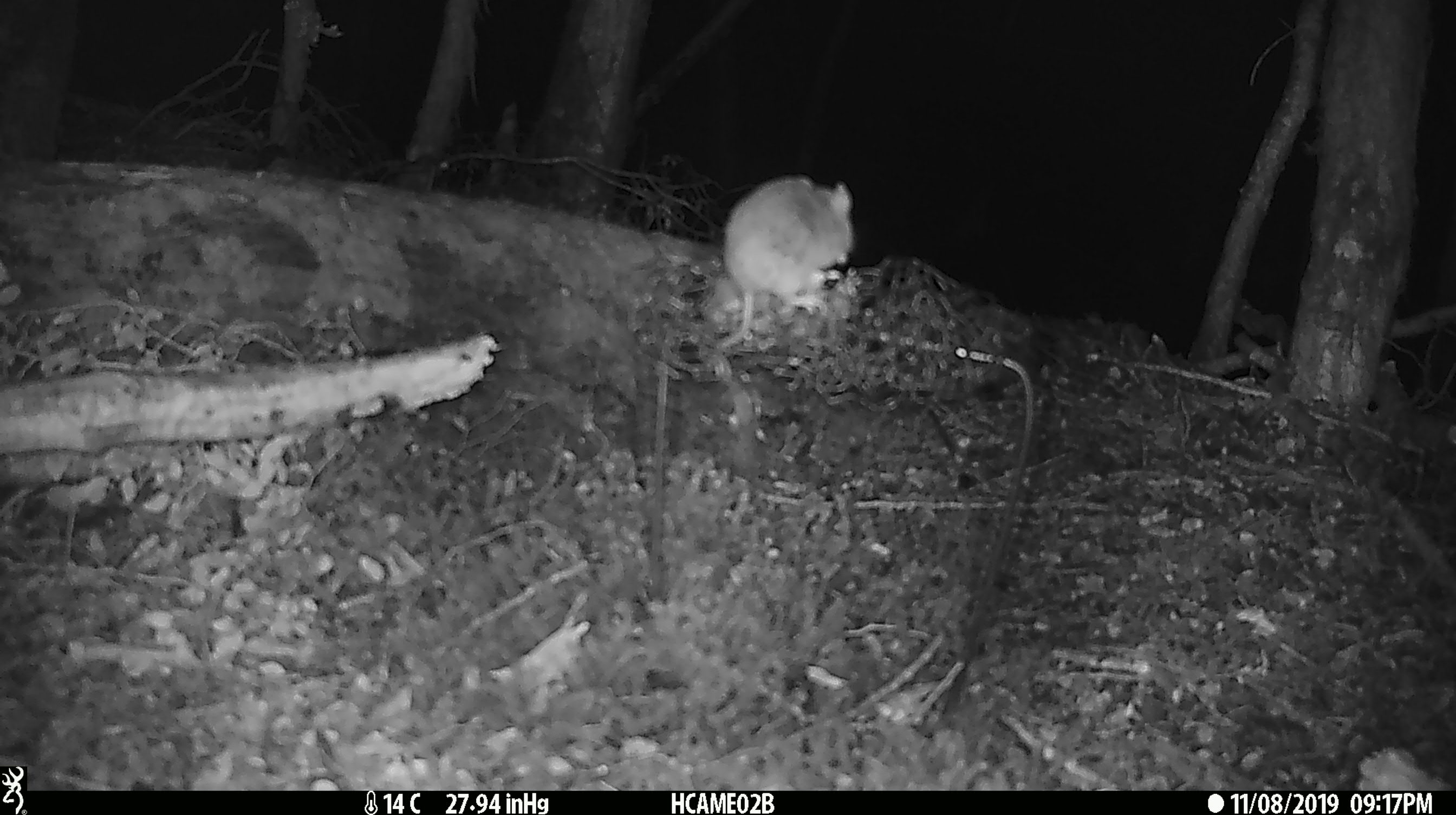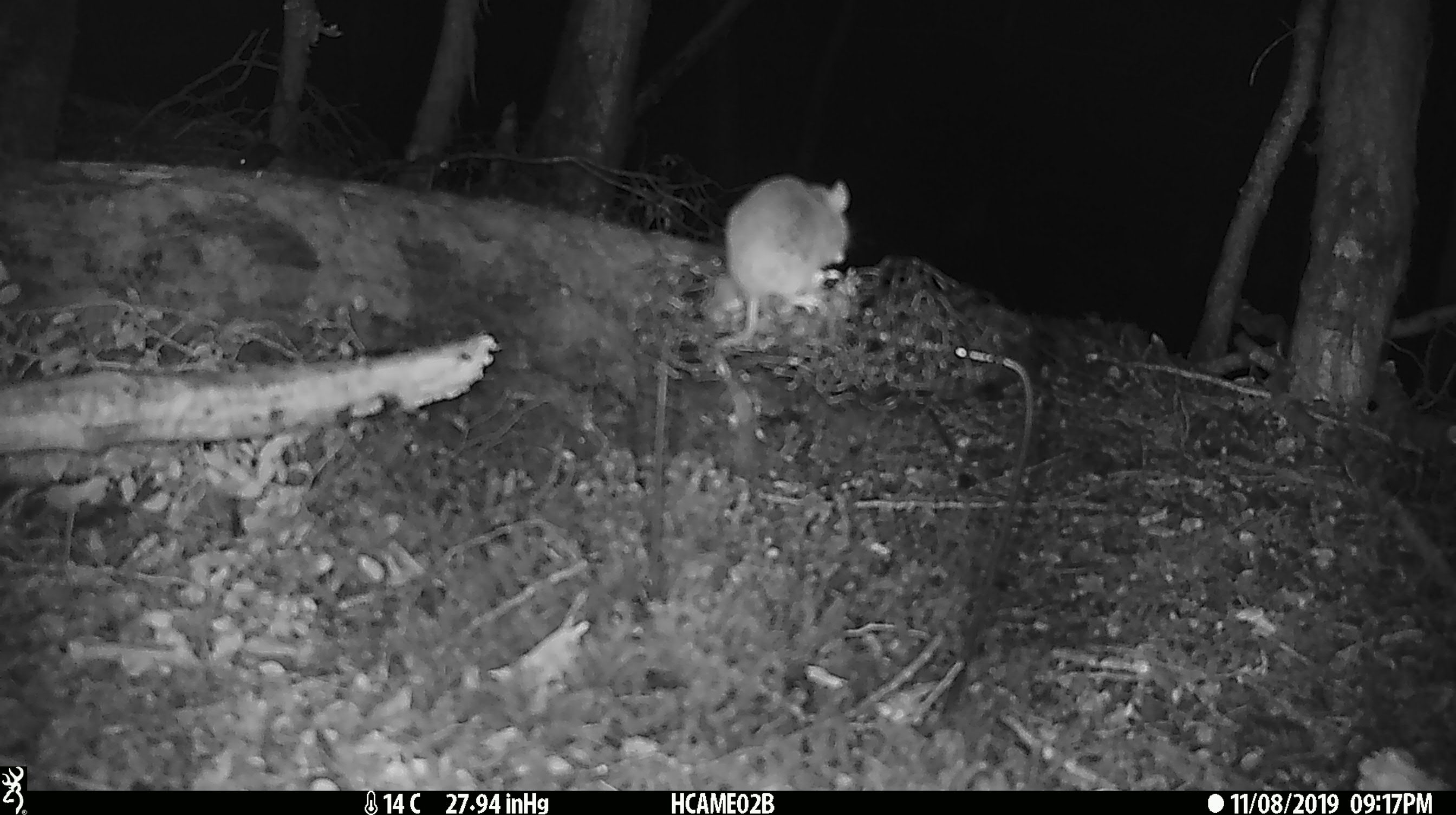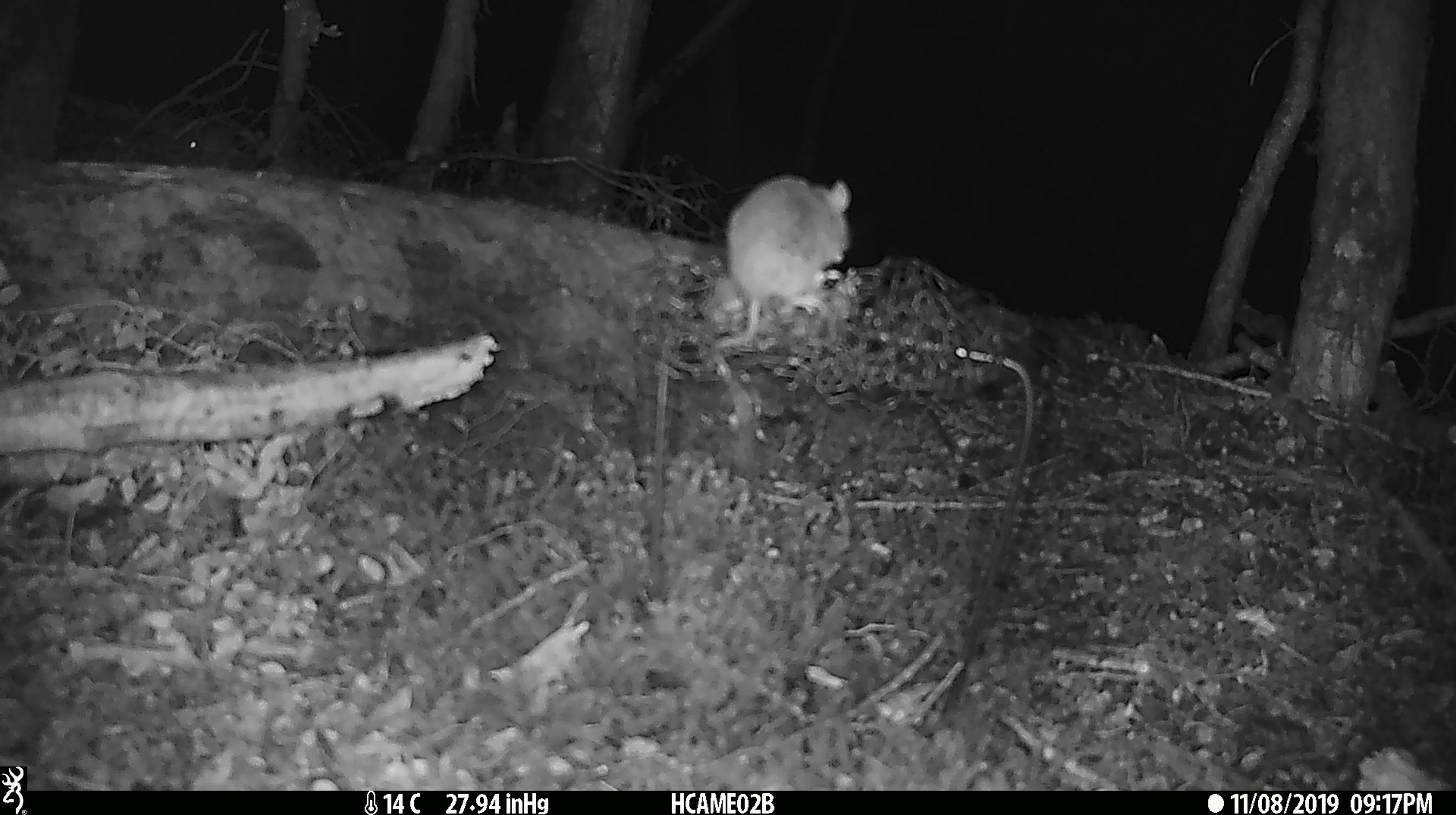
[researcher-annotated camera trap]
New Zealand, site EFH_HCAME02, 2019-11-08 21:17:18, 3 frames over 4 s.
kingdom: Animalia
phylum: Chordata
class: Mammalia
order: Rodentia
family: Muridae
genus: Mus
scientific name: Mus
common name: mouse